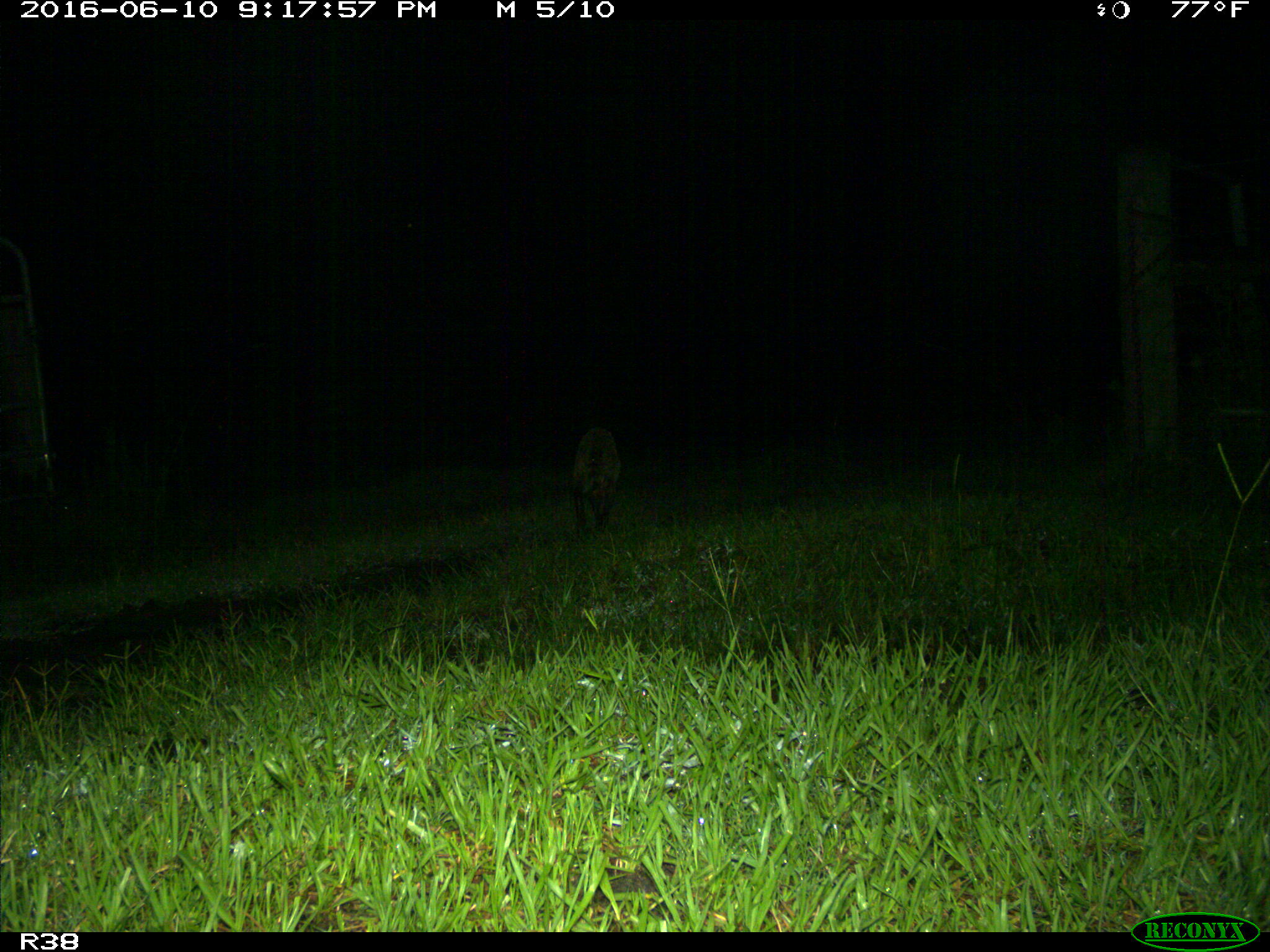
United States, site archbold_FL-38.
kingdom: Animalia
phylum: Chordata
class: Mammalia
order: Carnivora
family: Procyonidae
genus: Procyon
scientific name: Procyon lotor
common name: common raccoon